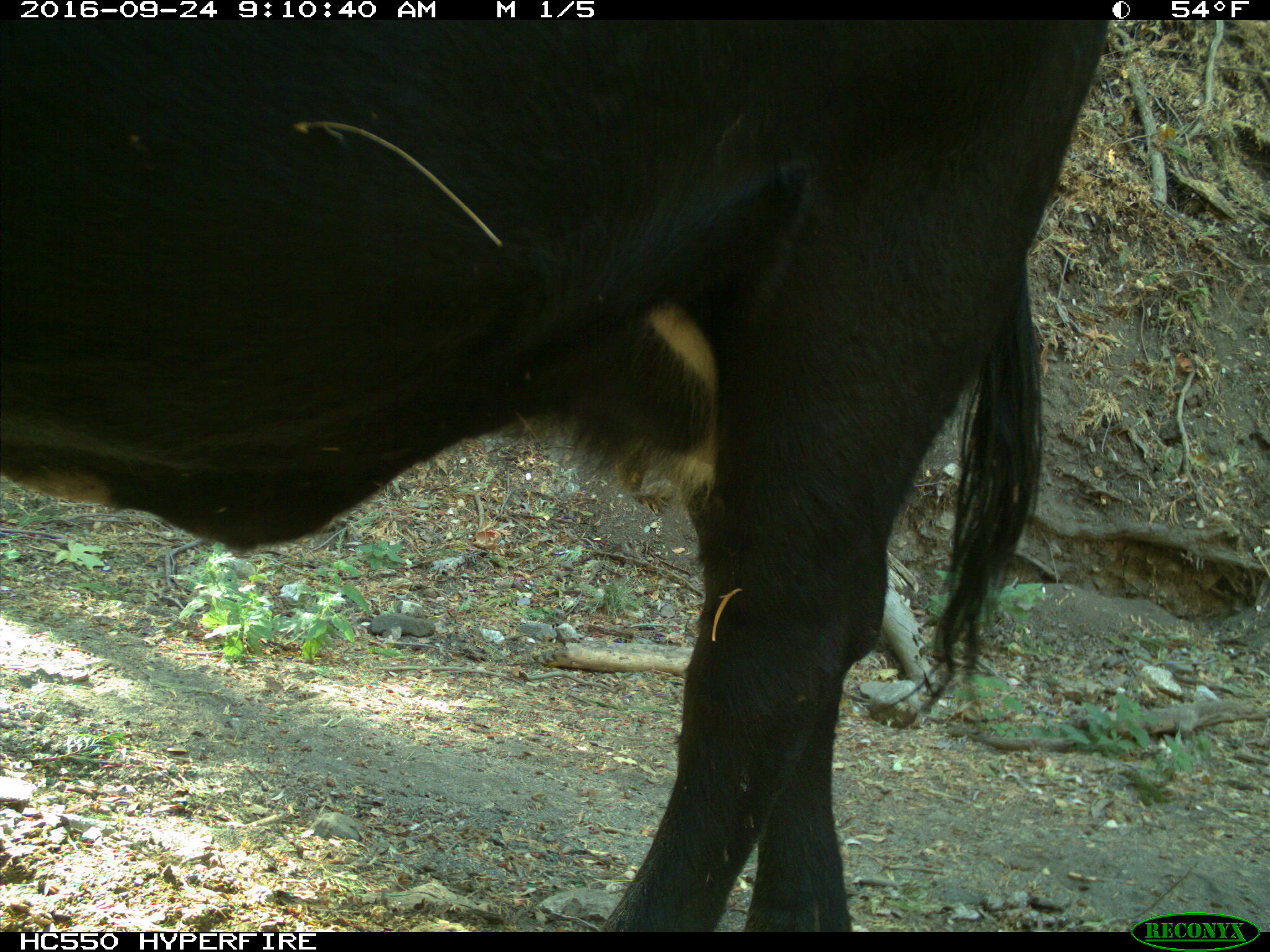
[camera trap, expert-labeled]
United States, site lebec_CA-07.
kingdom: Animalia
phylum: Chordata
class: Mammalia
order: Artiodactyla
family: Bovidae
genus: Bos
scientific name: Bos taurus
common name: domestic cow